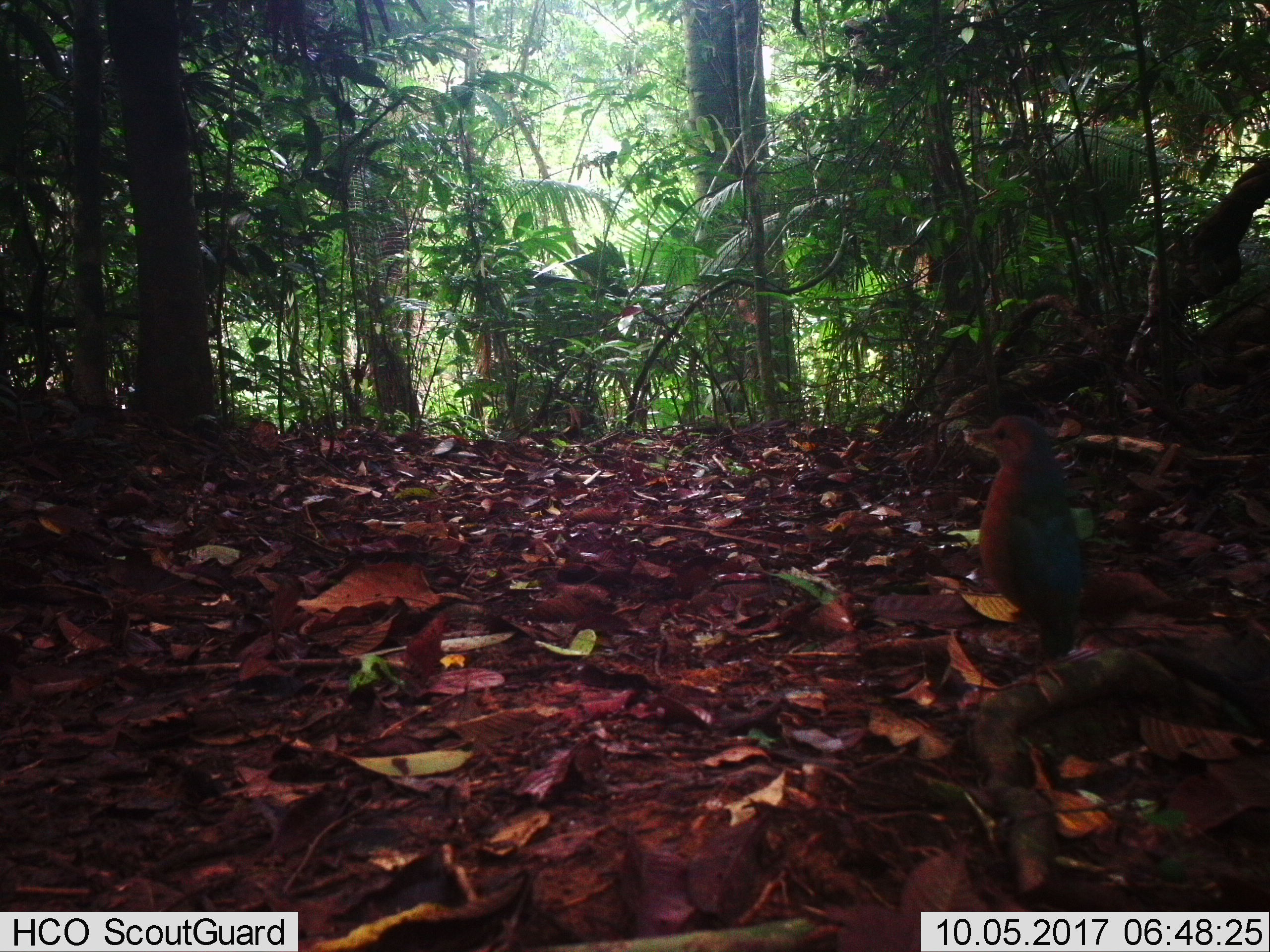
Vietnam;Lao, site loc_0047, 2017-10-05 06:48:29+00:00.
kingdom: Animalia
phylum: Chordata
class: Aves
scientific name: Aves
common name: bird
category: unidentified bird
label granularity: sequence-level